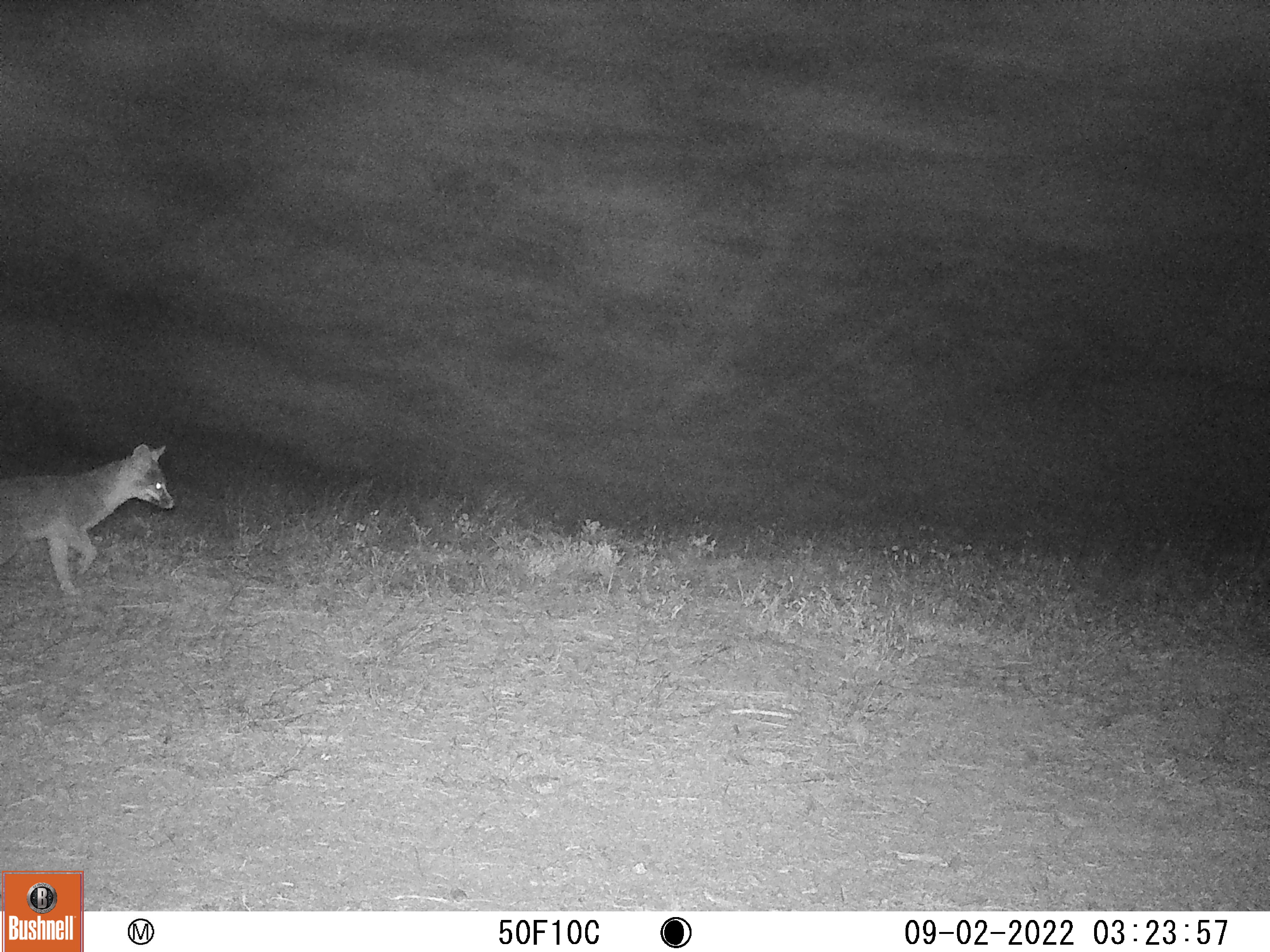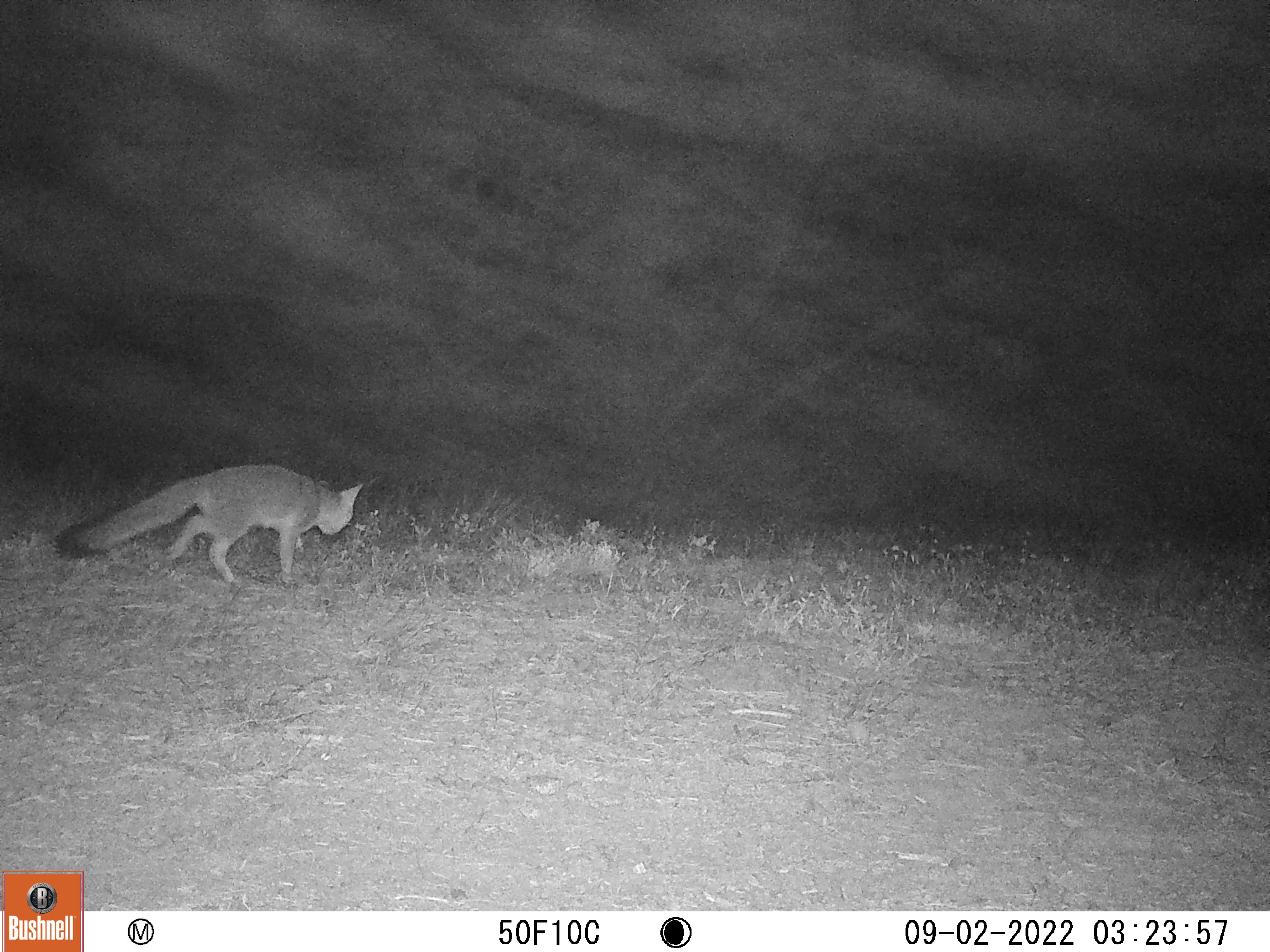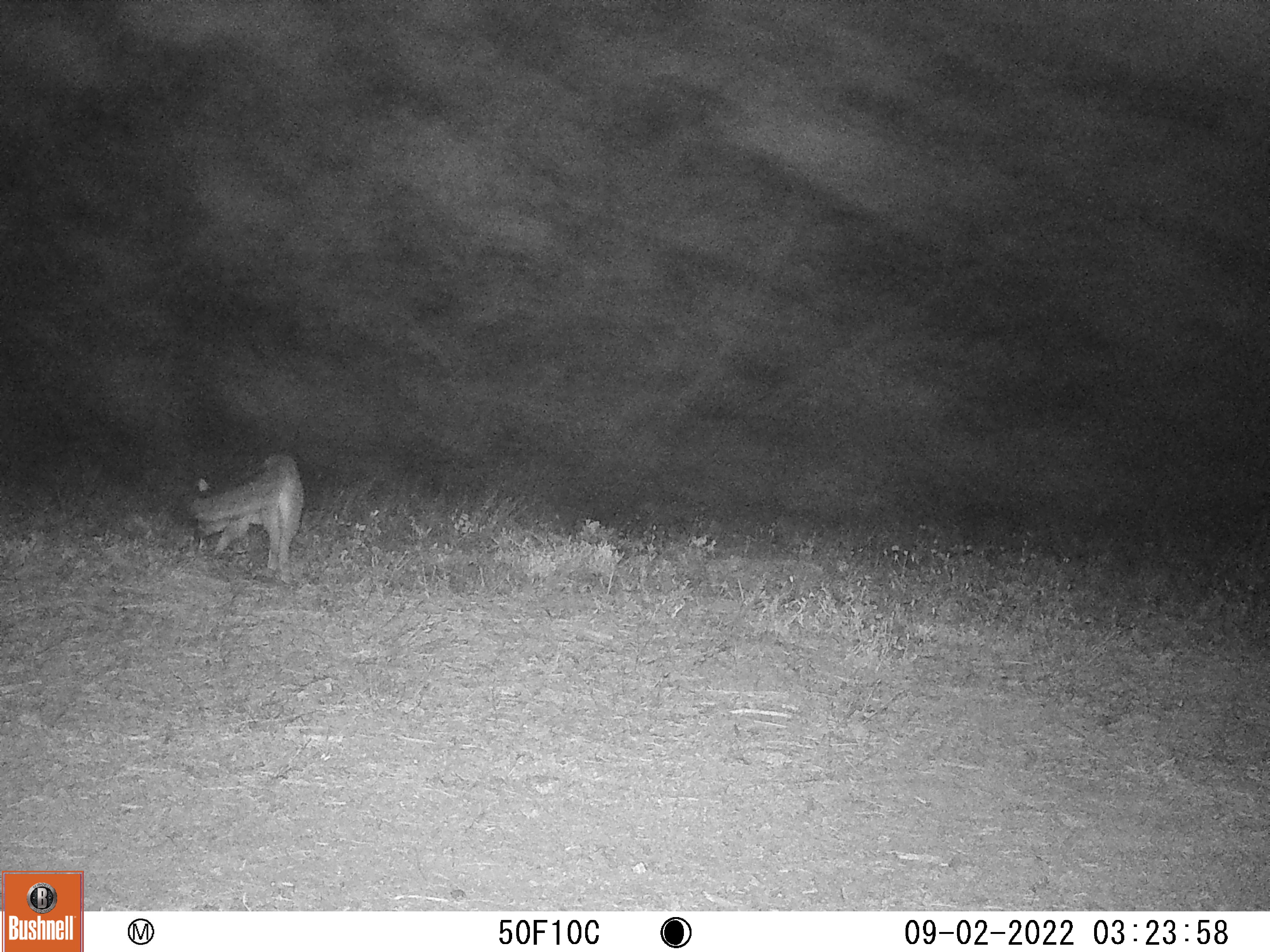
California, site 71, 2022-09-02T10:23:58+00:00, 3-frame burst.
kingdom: Animalia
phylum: Chordata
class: Mammalia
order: Carnivora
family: Canidae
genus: Urocyon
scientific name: Urocyon cinereoargenteus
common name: gray fox